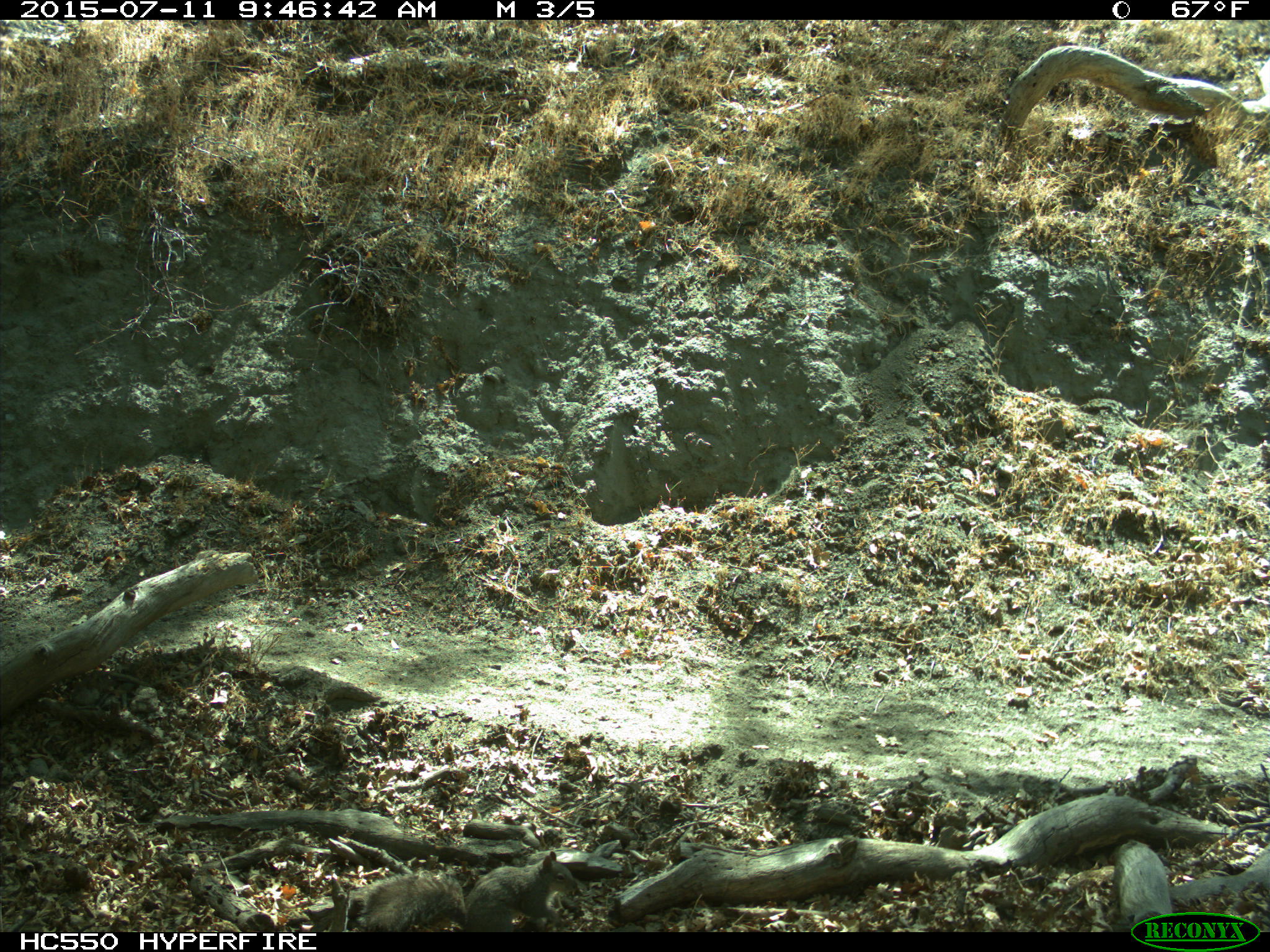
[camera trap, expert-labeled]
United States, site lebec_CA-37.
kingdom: Animalia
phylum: Chordata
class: Mammalia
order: Rodentia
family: Sciuridae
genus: Sciurus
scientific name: Sciurus carolinensis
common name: eastern gray squirrel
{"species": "Sciurus carolinensis (eastern gray squirrel)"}